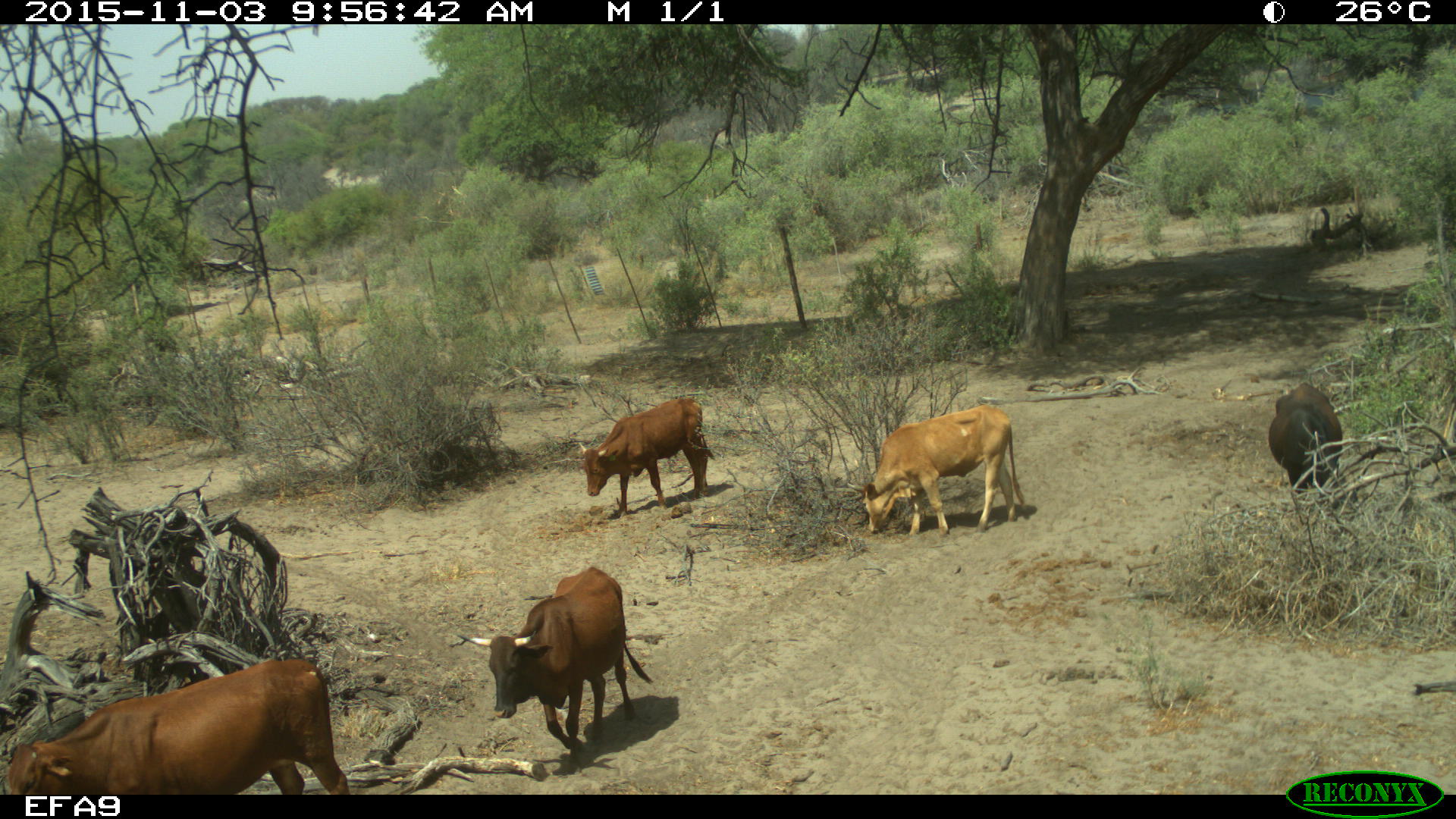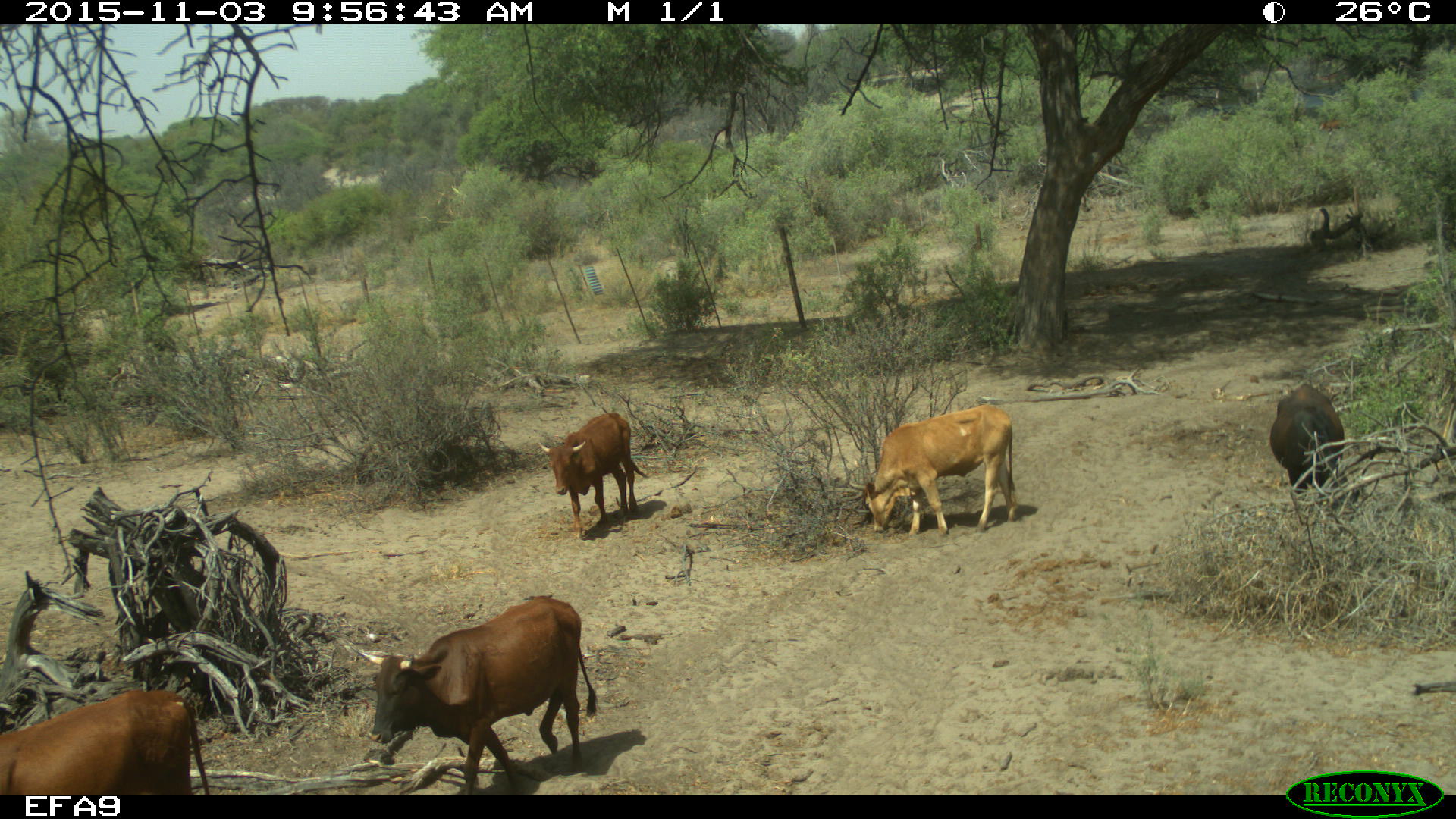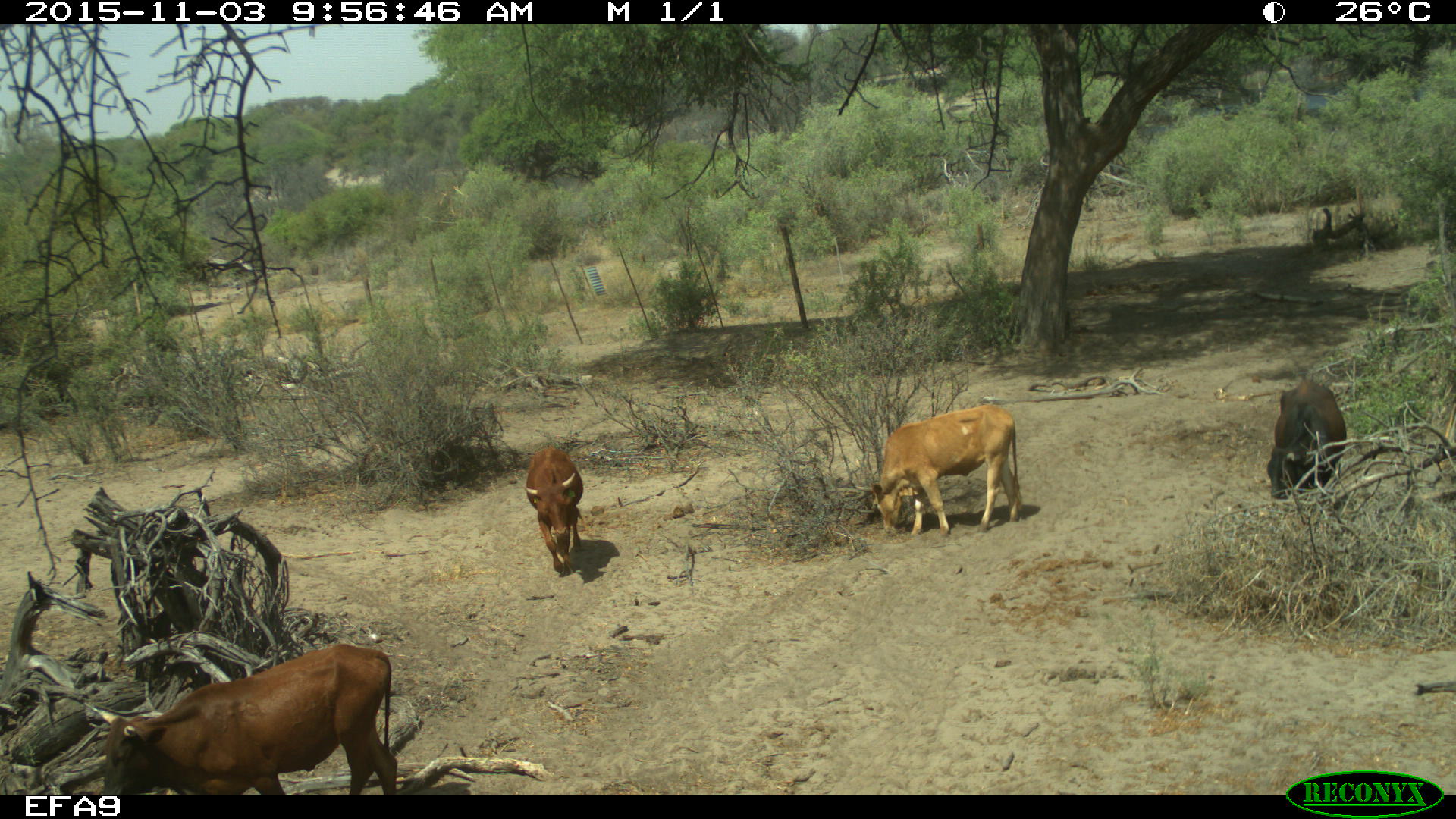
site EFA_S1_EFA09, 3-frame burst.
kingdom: Animalia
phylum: Chordata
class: Mammalia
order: Artiodactyla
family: Bovidae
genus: Bos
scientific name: Bos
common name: cattle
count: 5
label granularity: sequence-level